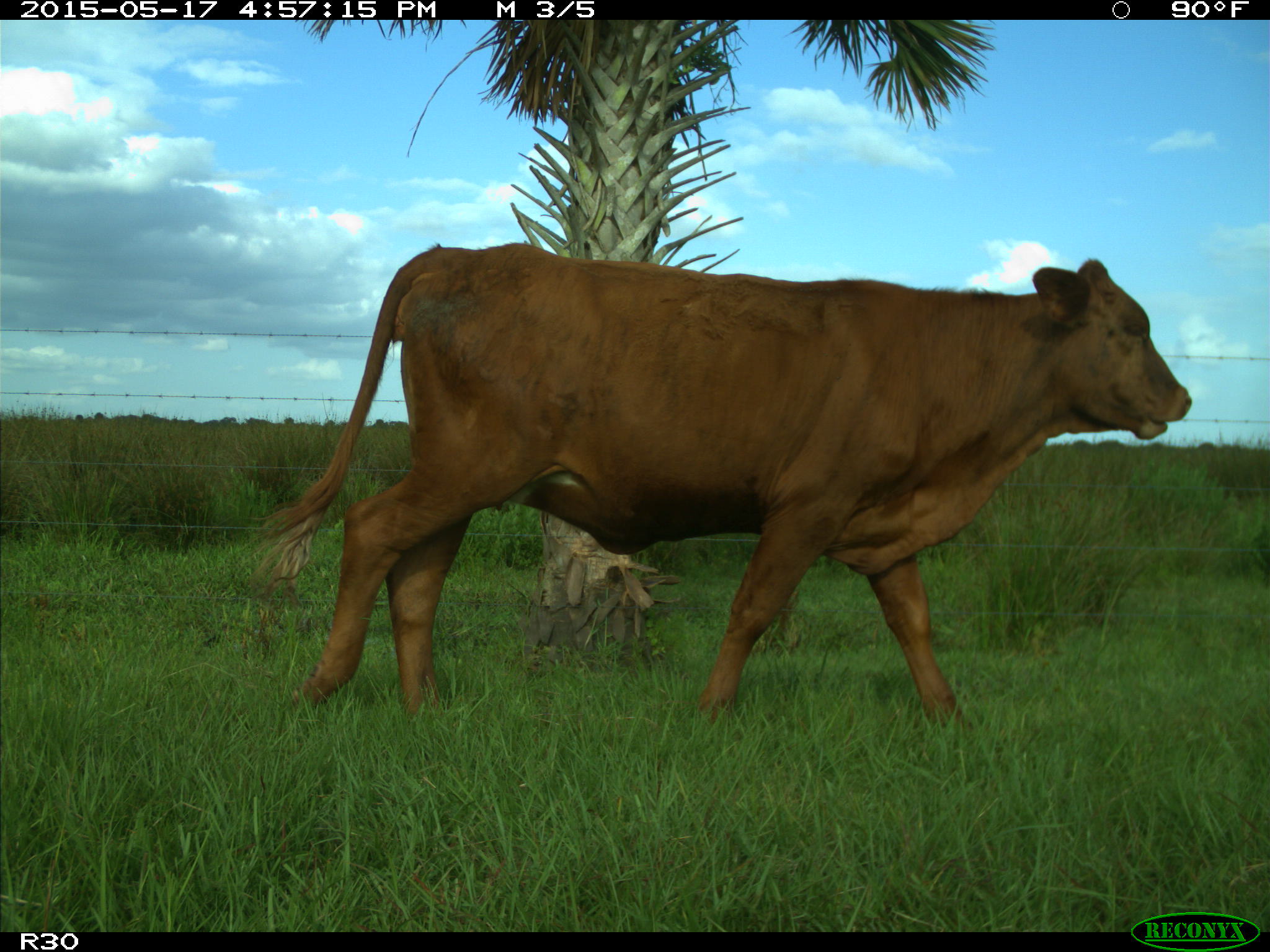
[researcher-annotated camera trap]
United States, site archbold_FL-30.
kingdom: Animalia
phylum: Chordata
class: Mammalia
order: Artiodactyla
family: Bovidae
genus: Bos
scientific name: Bos taurus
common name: domestic cow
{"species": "Bos taurus (domestic cow)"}